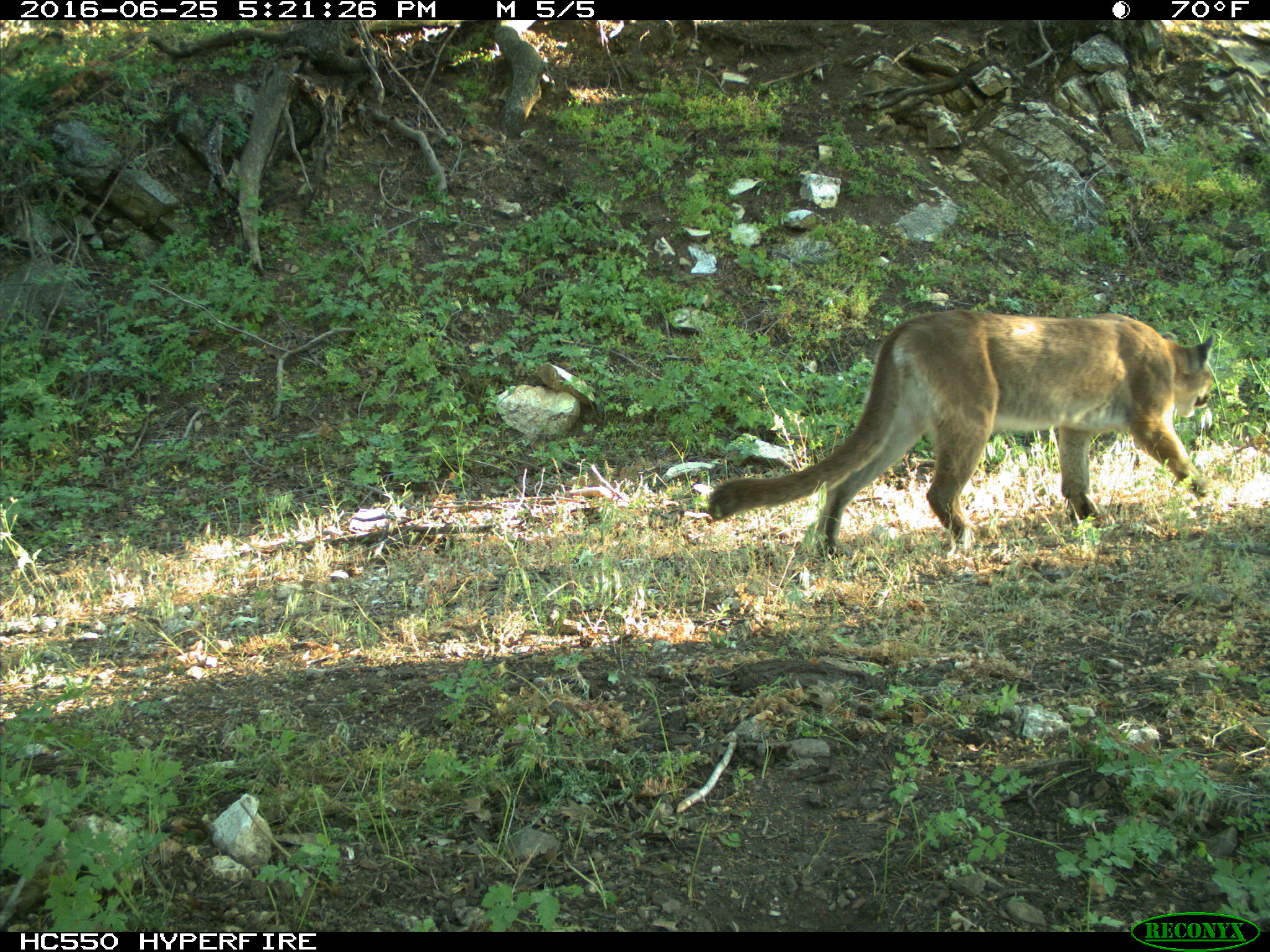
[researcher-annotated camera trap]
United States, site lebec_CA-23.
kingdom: Animalia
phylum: Chordata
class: Mammalia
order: Carnivora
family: Felidae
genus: Puma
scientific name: Puma concolor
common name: mountain lion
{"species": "Puma concolor (mountain lion)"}